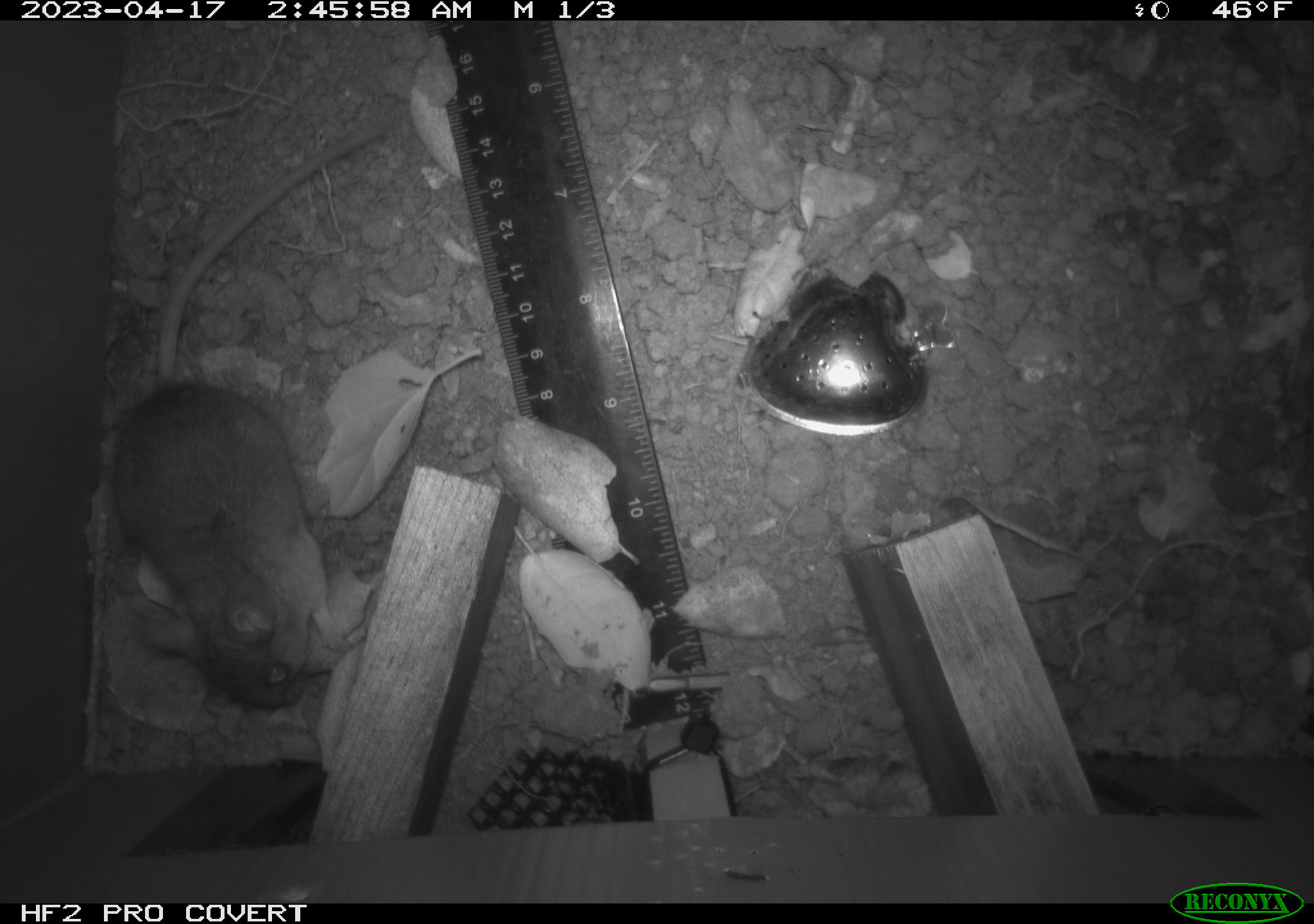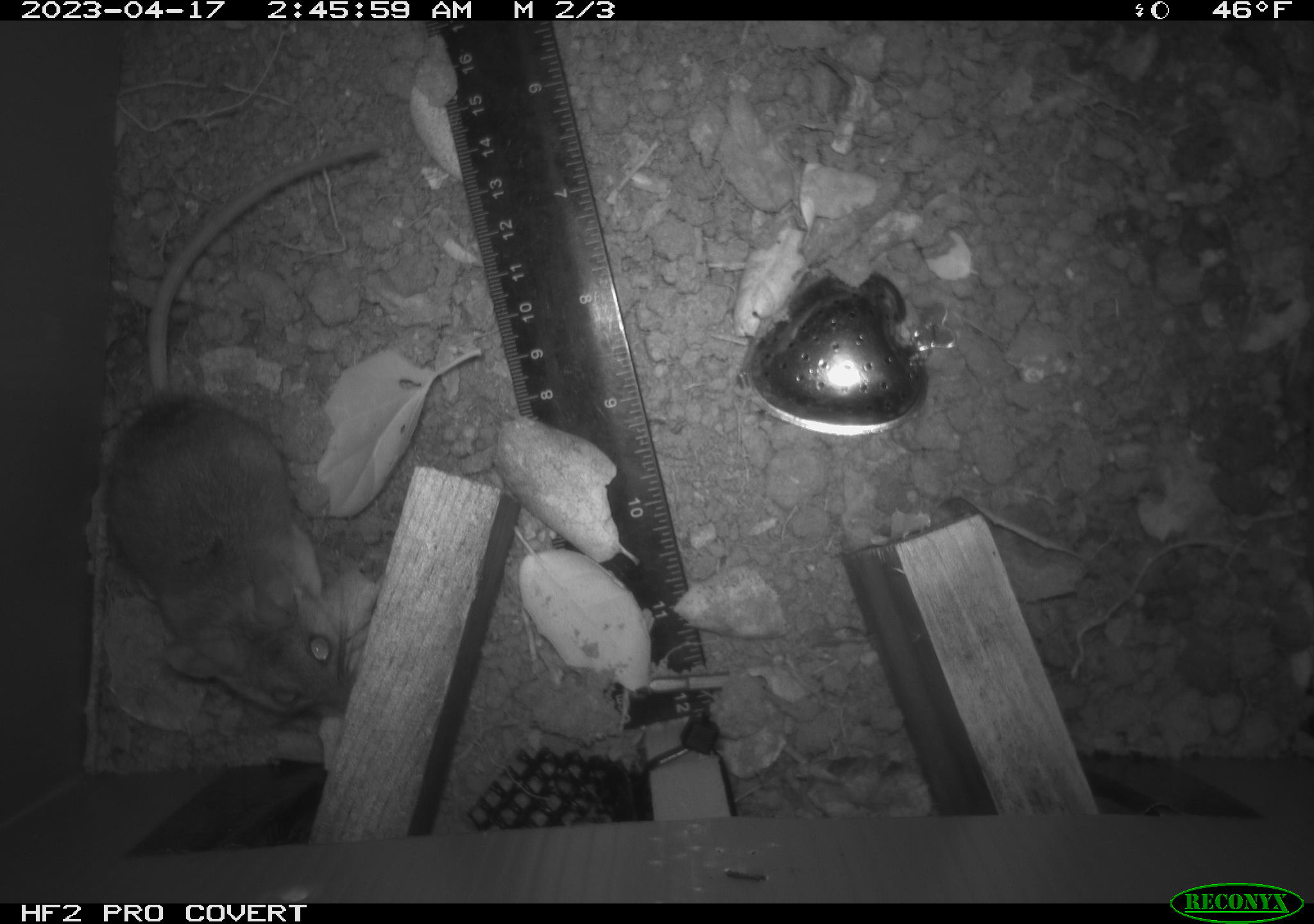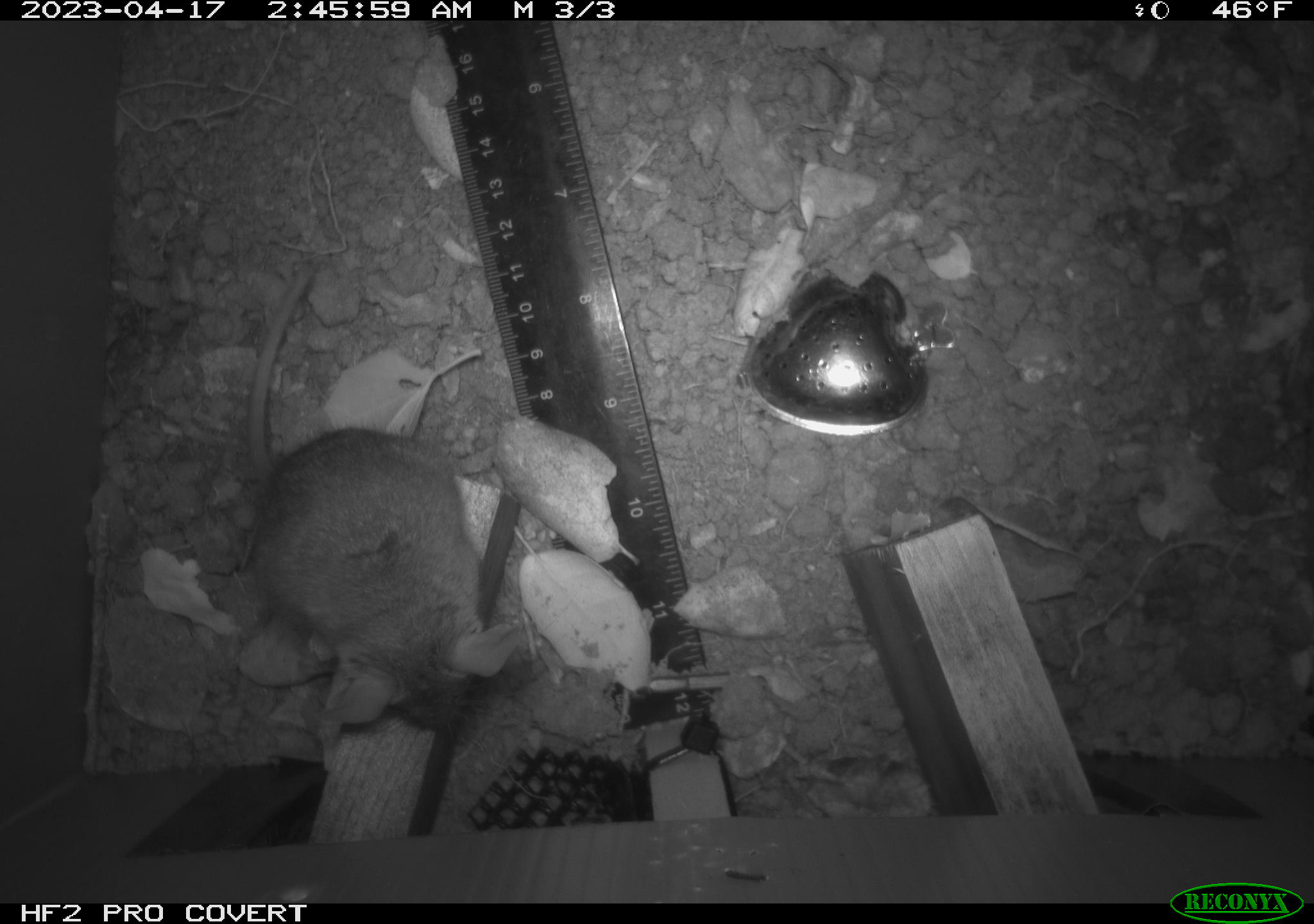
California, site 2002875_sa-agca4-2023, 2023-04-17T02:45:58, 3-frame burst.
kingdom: Animalia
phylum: Chordata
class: Mammalia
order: Rodentia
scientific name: Rodentia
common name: mouse species